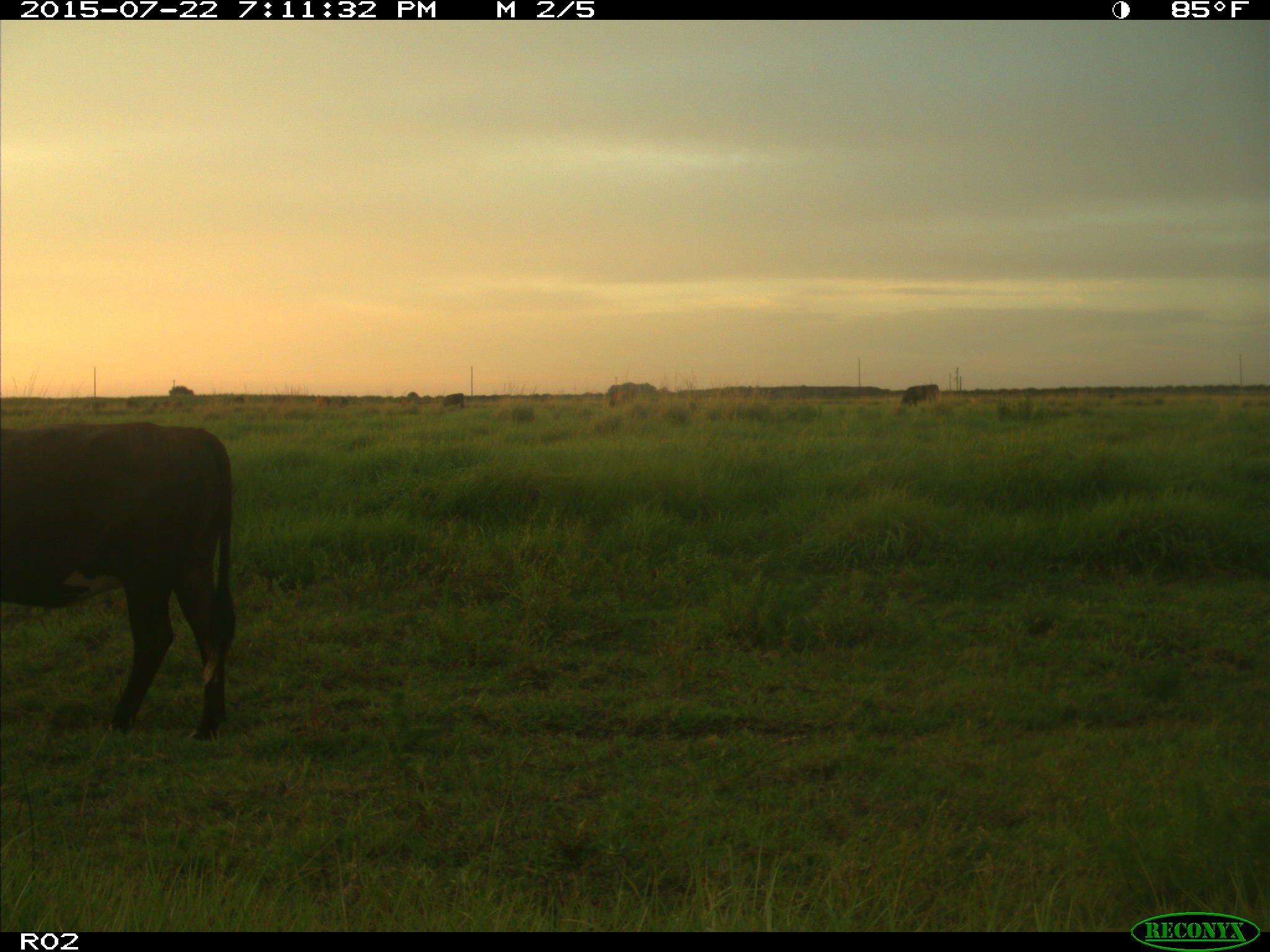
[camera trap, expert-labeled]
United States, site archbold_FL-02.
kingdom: Animalia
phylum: Chordata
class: Mammalia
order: Artiodactyla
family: Bovidae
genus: Bos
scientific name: Bos taurus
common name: domestic cow